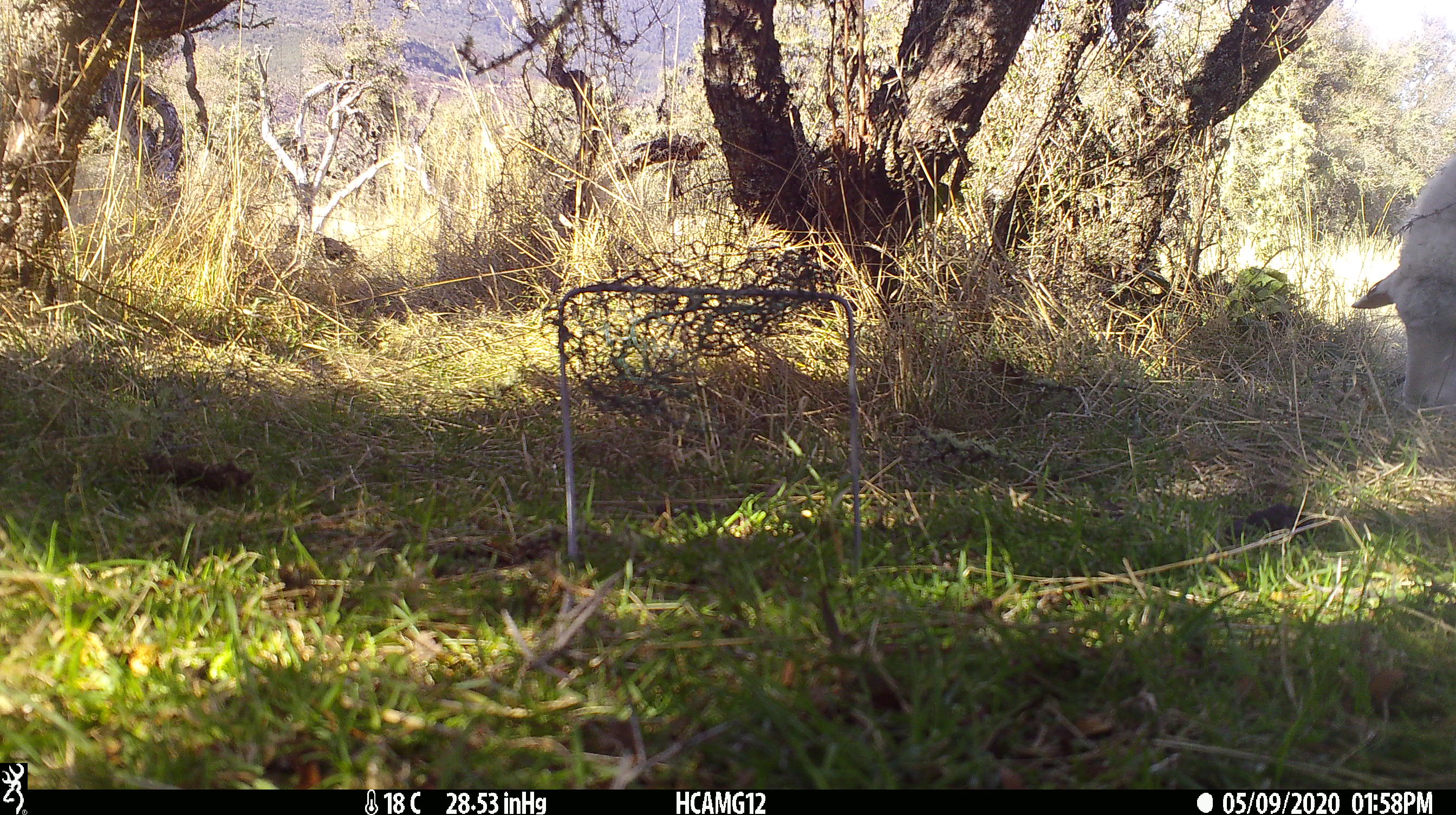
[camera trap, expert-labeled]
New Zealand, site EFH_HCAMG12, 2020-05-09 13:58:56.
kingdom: Animalia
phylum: Chordata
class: Mammalia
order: Artiodactyla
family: Bovidae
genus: Ovis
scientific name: Ovis aries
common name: domestic sheep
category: sheep